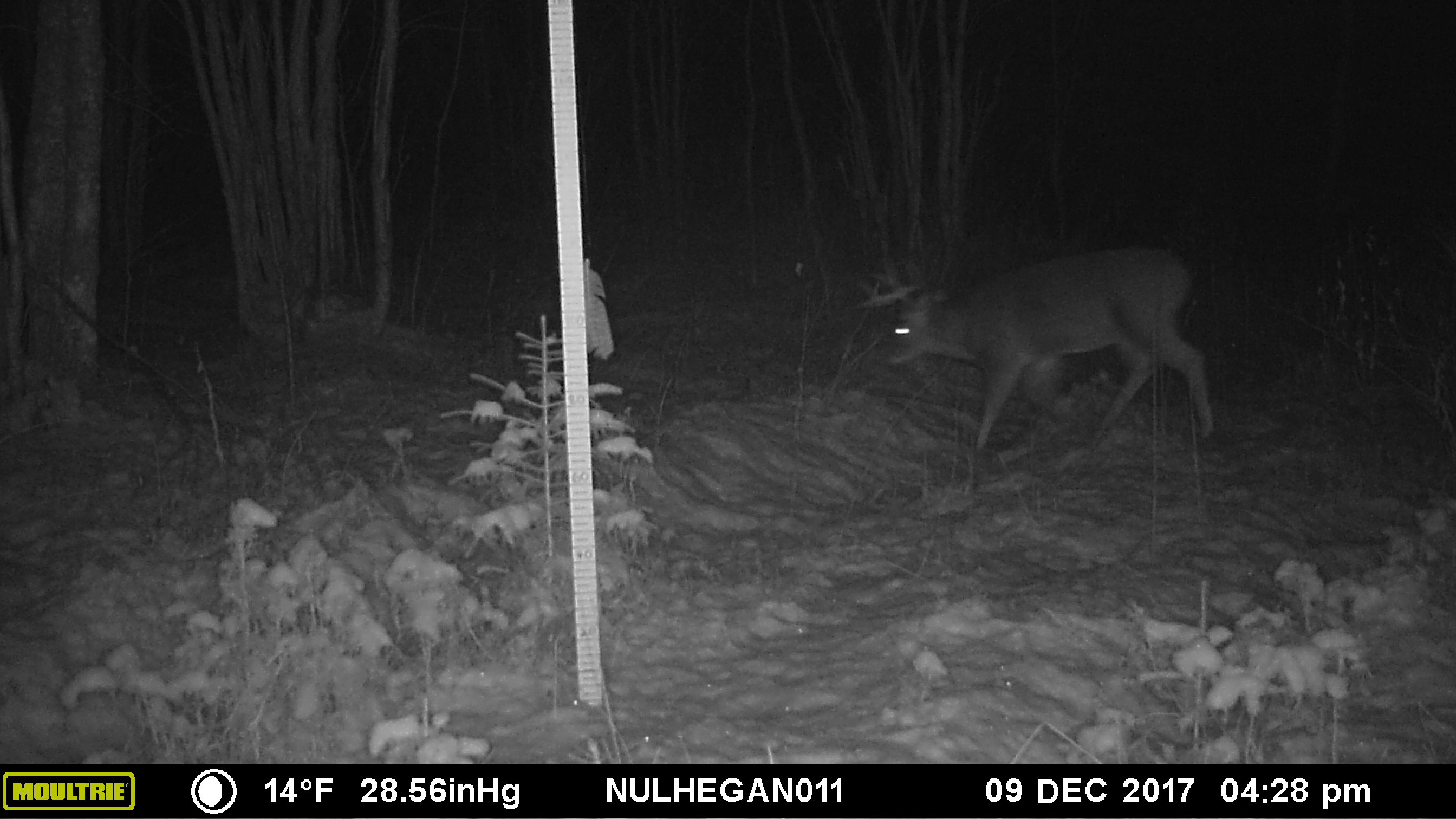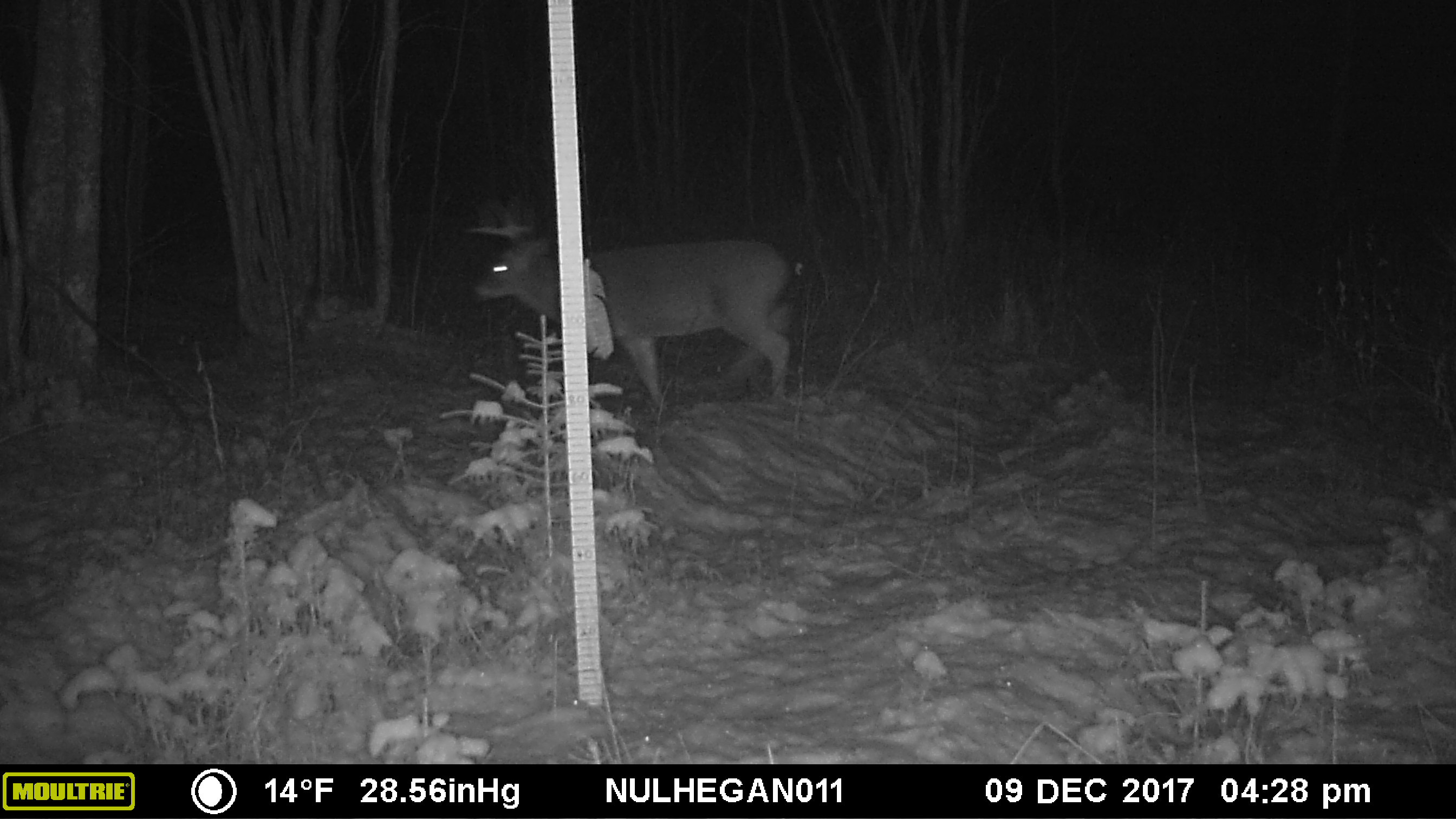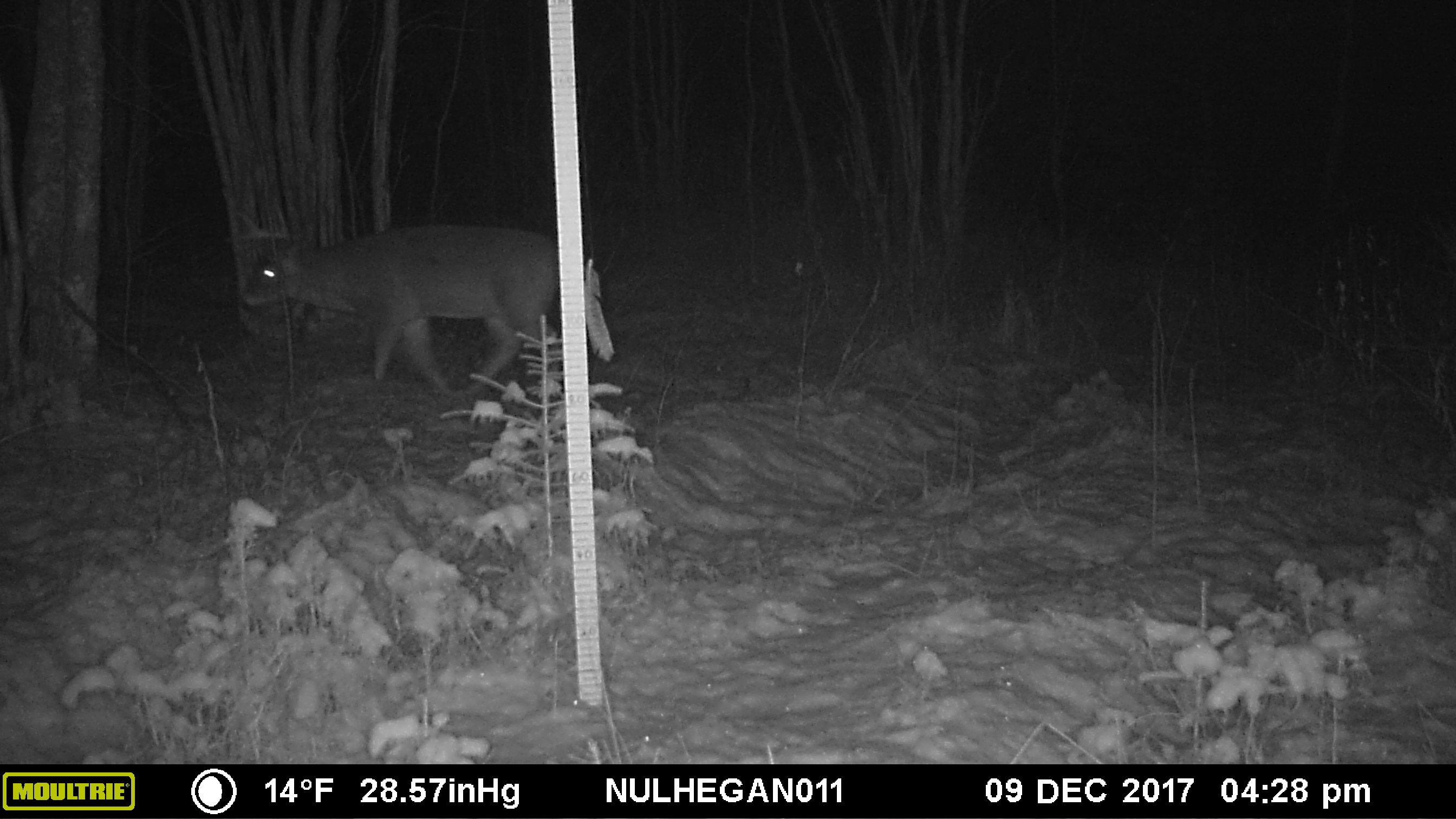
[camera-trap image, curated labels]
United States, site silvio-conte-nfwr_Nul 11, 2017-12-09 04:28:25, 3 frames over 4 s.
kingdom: Animalia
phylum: Chordata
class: Mammalia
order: Artiodactyla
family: Cervidae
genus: Odocoileus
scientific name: Odocoileus virginianus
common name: white-tailed deer